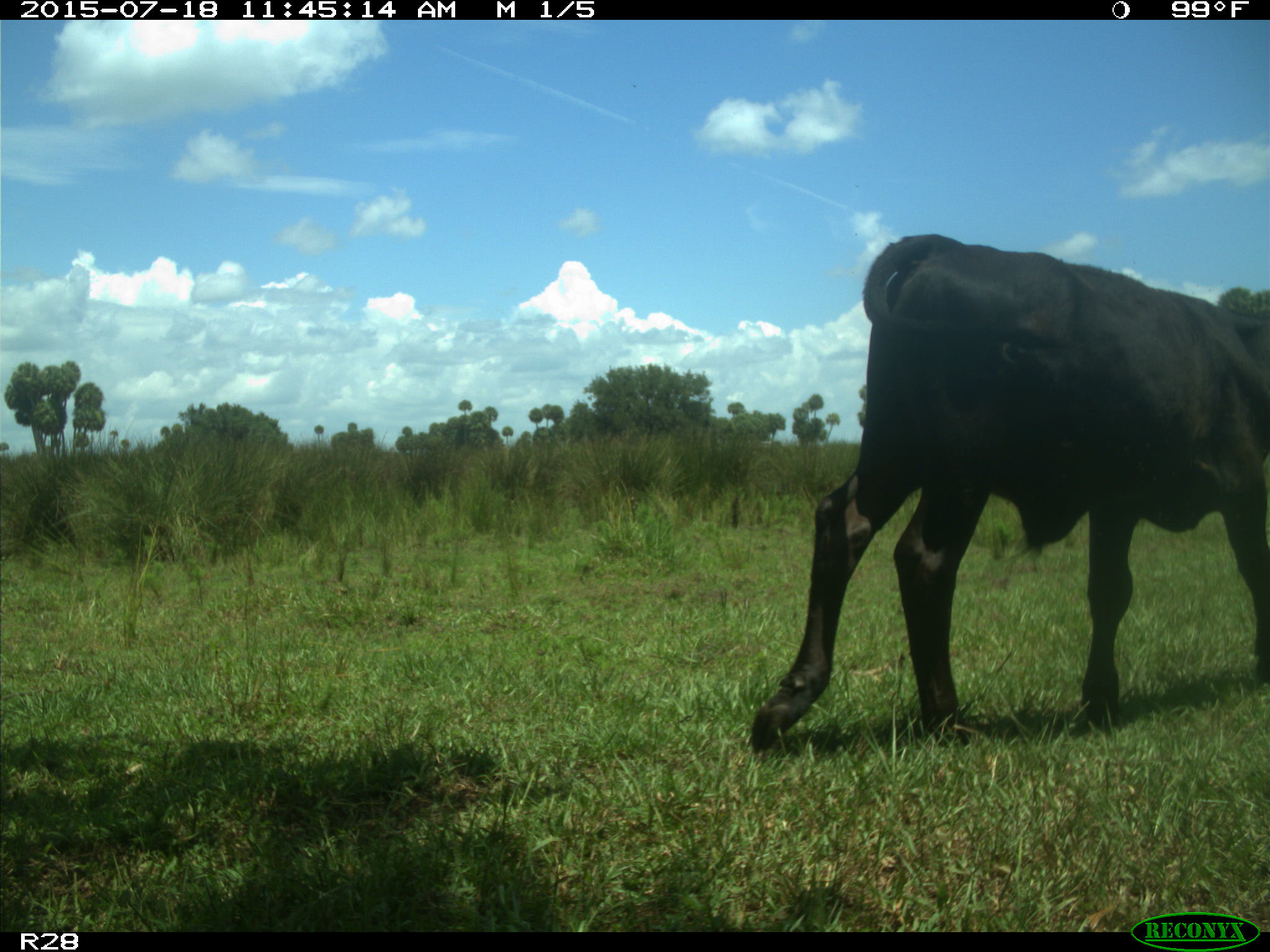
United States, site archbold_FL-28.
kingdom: Animalia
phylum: Chordata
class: Mammalia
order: Artiodactyla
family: Bovidae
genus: Bos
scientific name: Bos taurus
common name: domestic cow